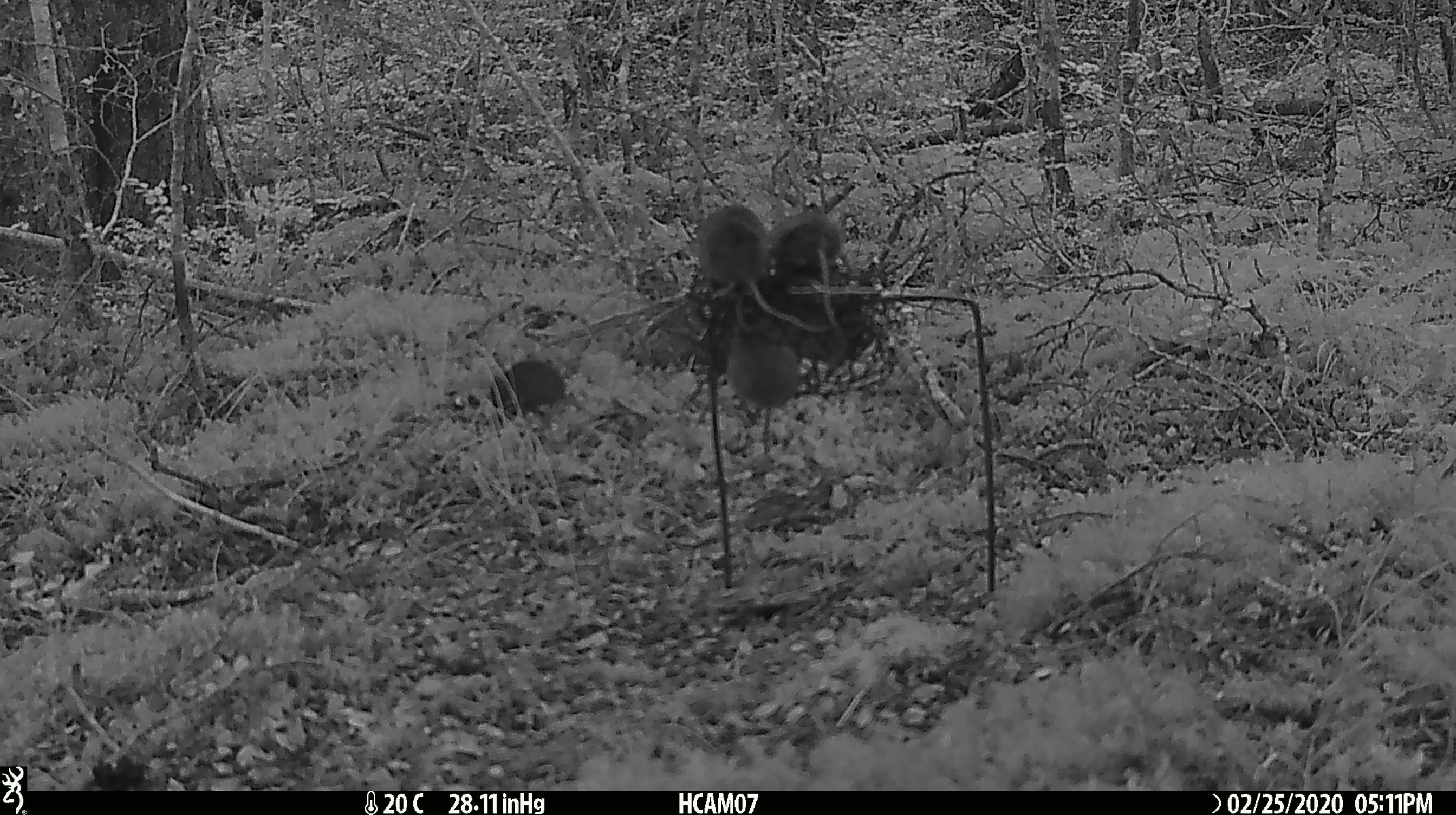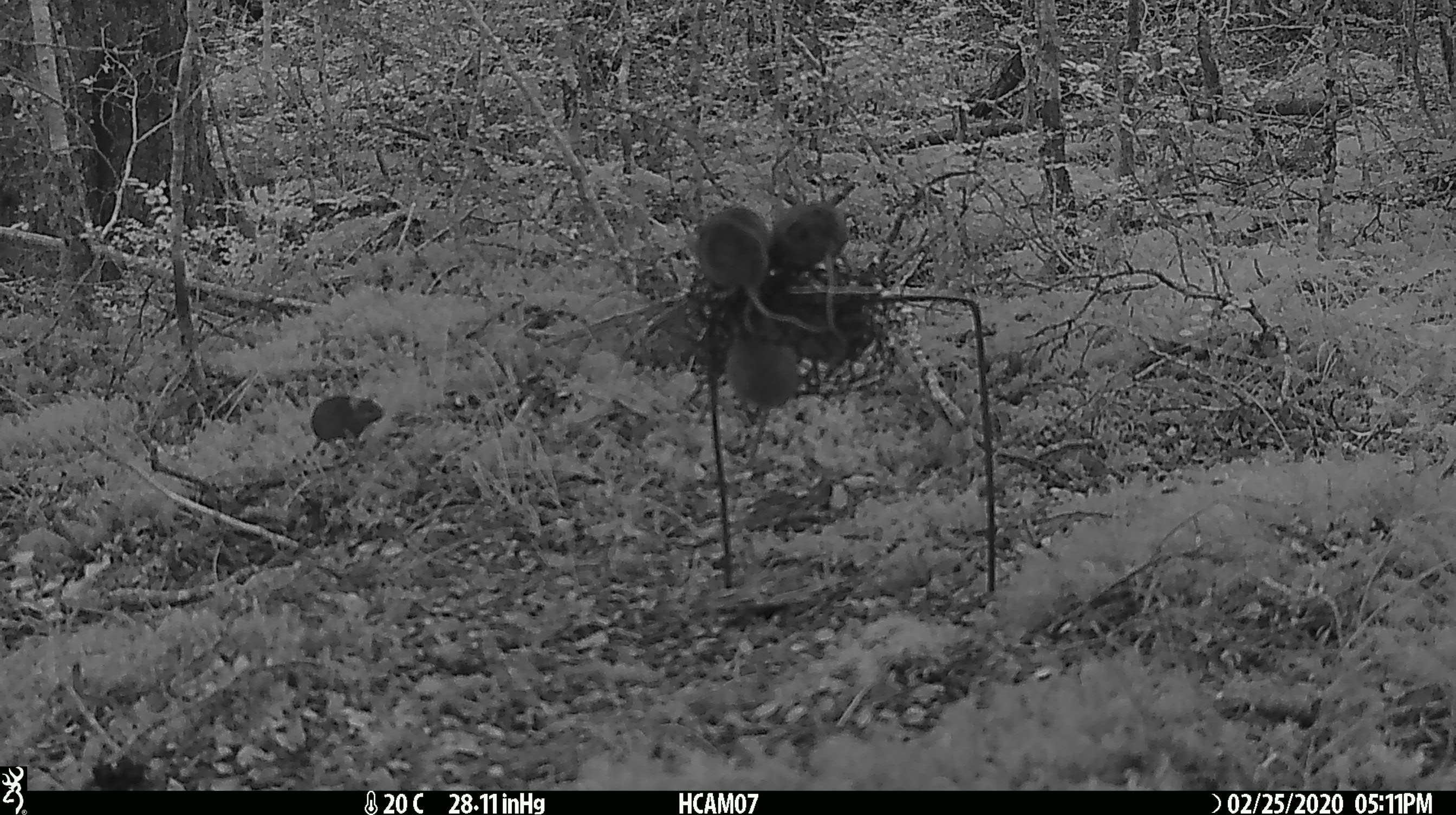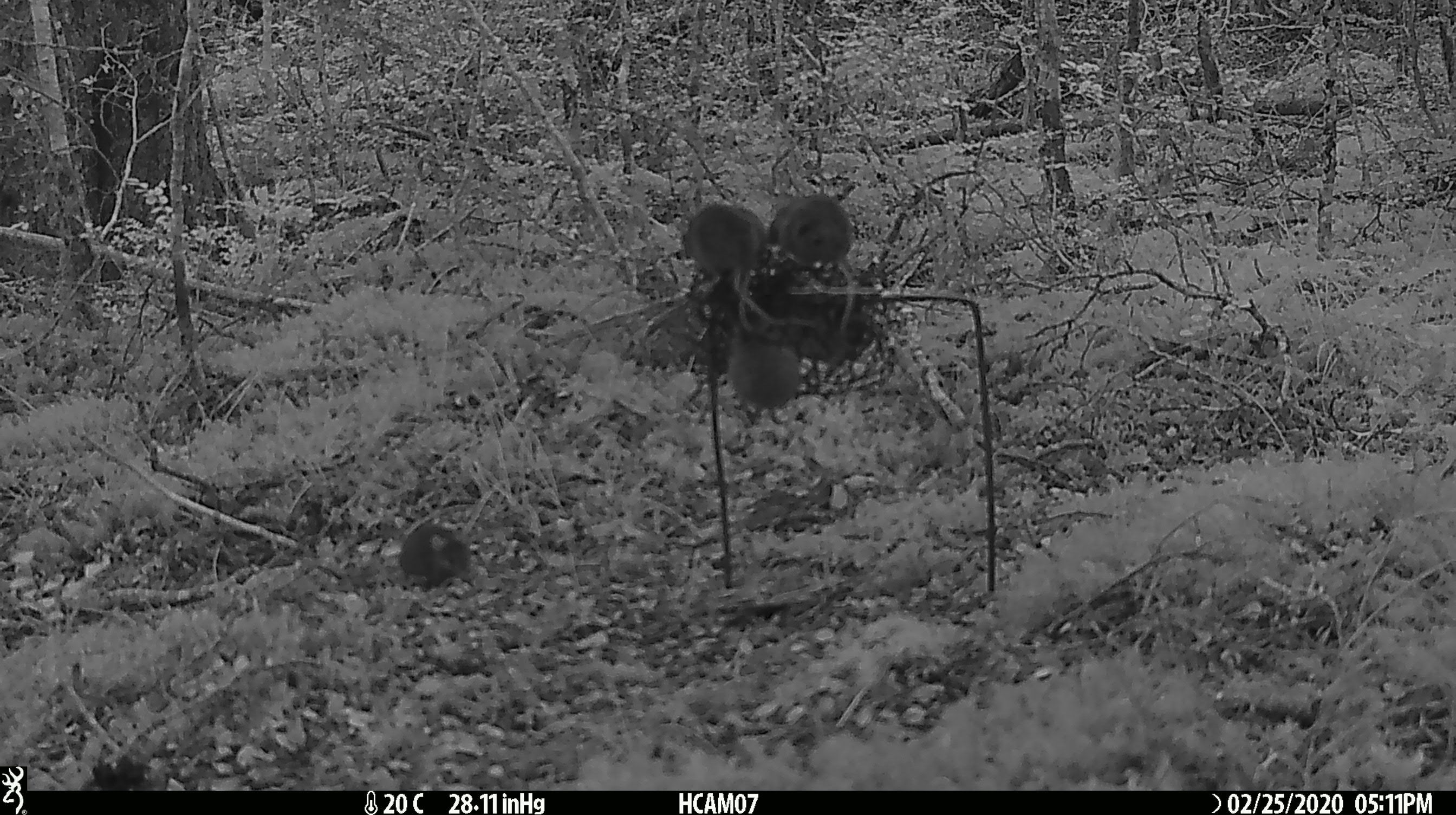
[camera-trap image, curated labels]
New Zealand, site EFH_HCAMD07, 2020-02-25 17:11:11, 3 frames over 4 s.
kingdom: Animalia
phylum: Chordata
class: Mammalia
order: Rodentia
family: Muridae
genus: Mus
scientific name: Mus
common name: mouse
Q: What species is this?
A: Mouse (Mus).